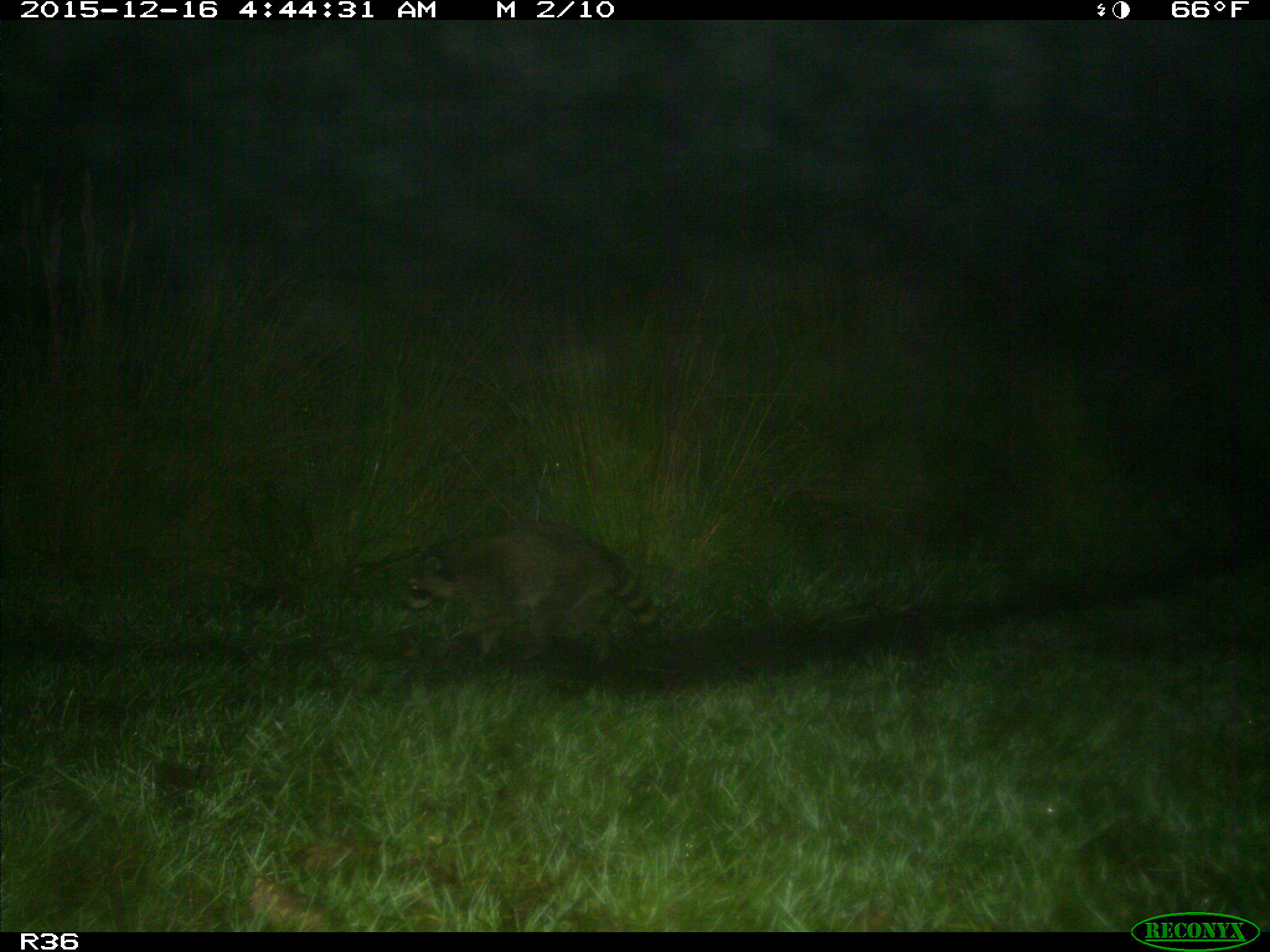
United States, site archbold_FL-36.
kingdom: Animalia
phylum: Chordata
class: Mammalia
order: Carnivora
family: Procyonidae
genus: Procyon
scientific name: Procyon lotor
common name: common raccoon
Procyon lotor (common raccoon).